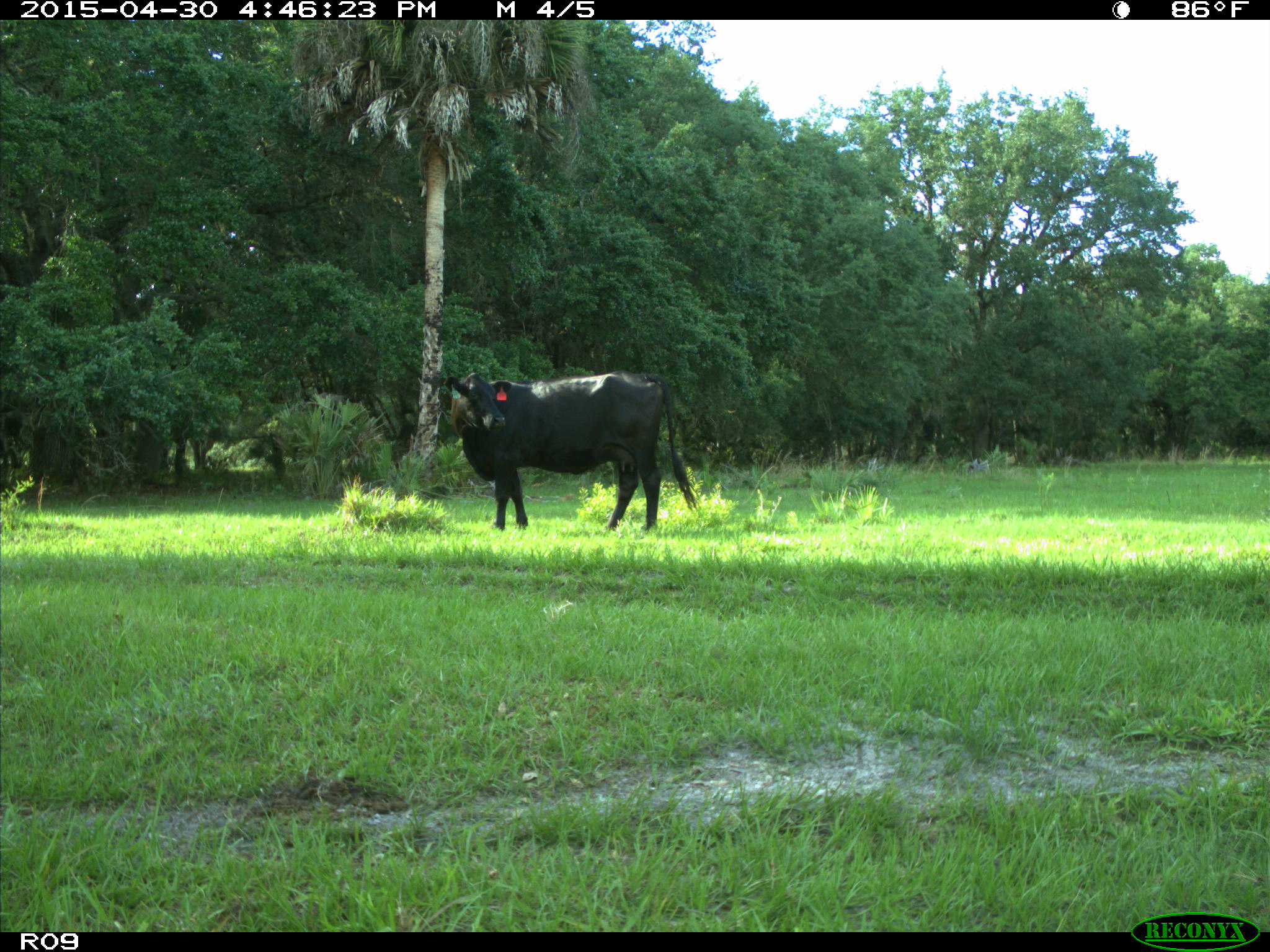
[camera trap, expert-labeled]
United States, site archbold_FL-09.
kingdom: Animalia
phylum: Chordata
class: Mammalia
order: Artiodactyla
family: Bovidae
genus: Bos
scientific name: Bos taurus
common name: domestic cow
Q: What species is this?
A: Bos taurus (domestic cow).